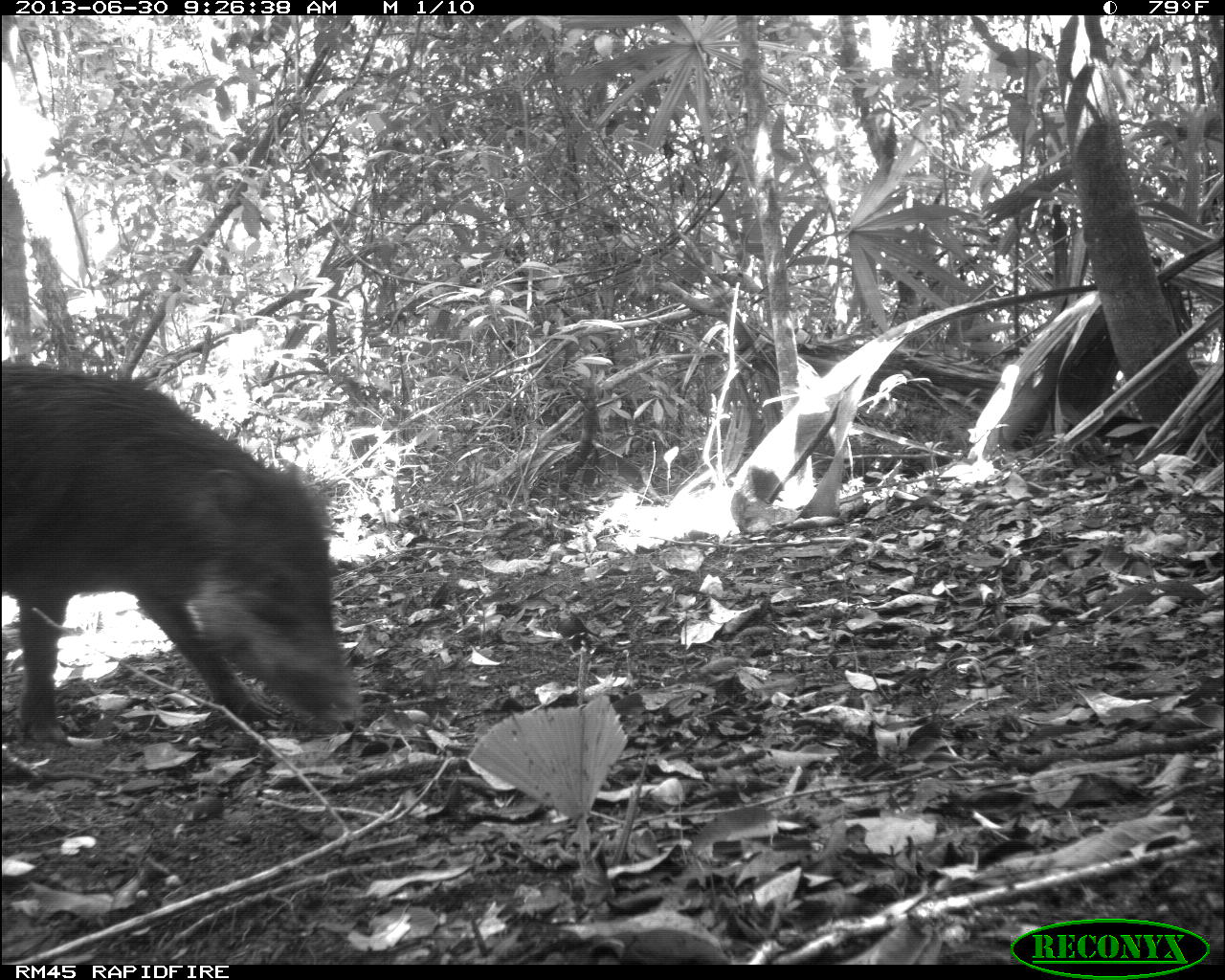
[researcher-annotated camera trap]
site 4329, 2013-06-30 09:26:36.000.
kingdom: Animalia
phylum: Chordata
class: Mammalia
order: Artiodactyla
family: Tayassuidae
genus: Tayassu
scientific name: Tayassu pecari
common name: white-lipped peccary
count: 1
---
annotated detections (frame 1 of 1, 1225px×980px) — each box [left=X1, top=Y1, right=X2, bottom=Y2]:
tayassu pecari: [left=2, top=358, right=358, bottom=748]